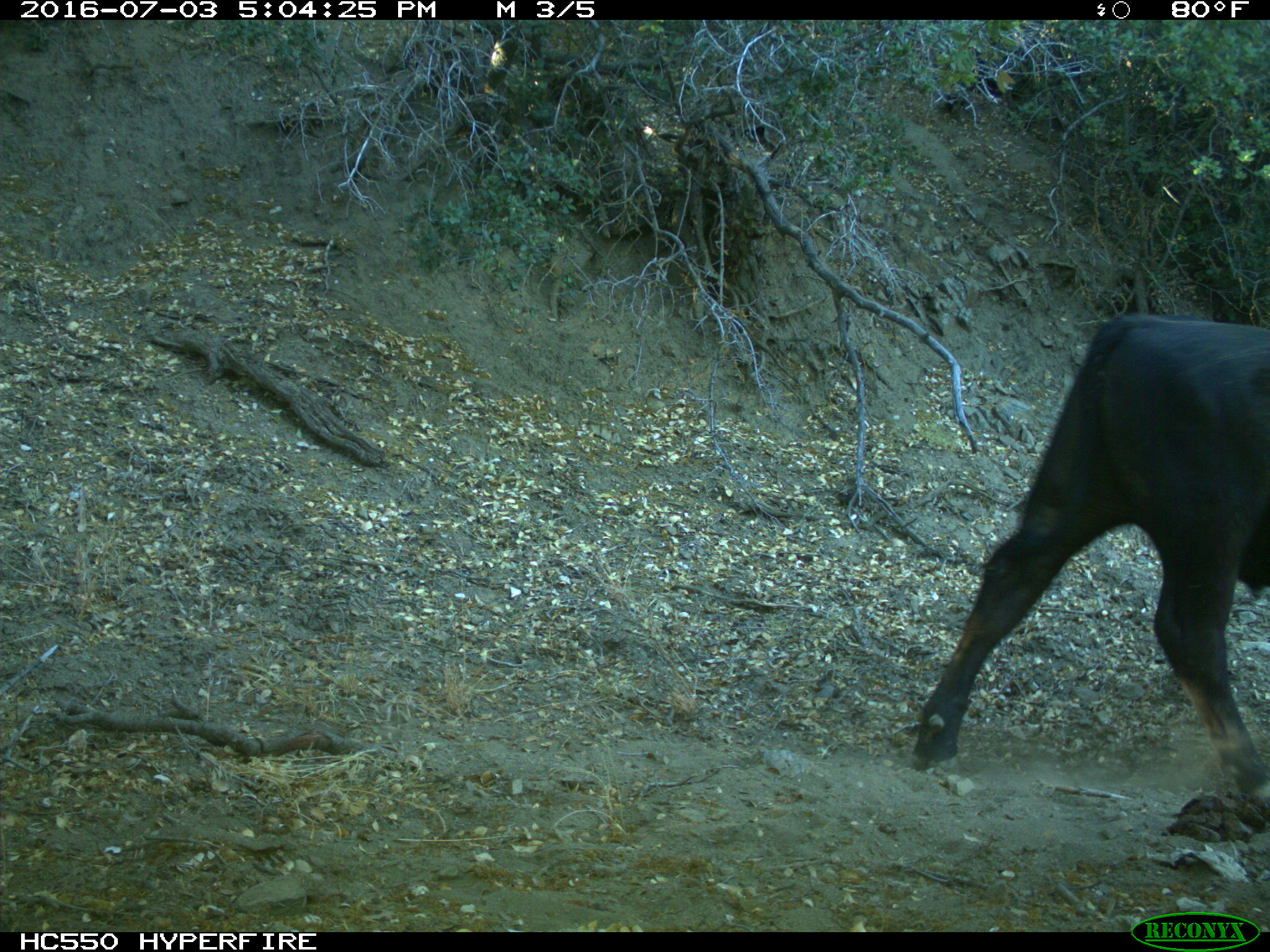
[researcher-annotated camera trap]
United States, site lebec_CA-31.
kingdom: Animalia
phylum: Chordata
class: Mammalia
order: Artiodactyla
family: Bovidae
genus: Bos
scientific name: Bos taurus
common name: domestic cow